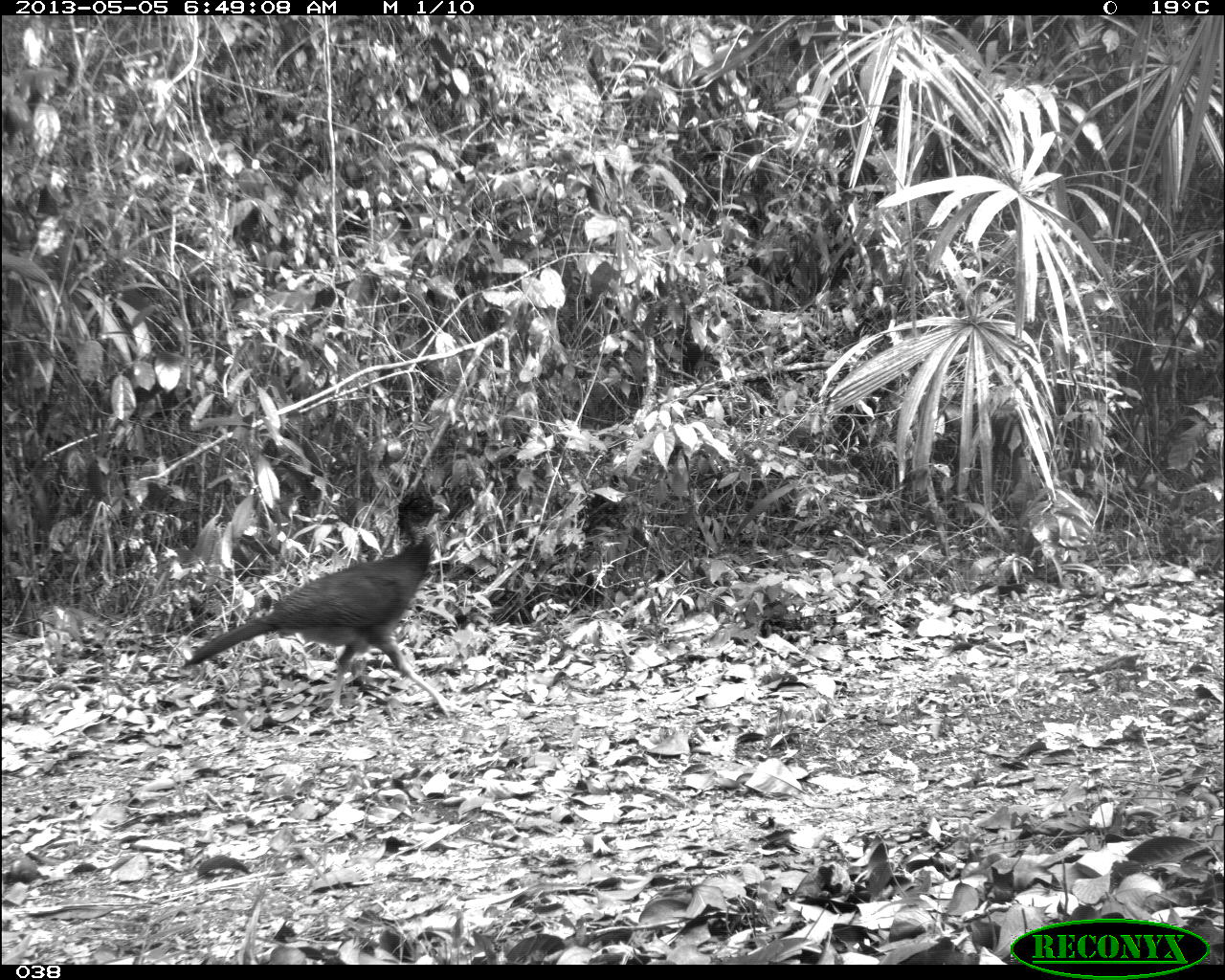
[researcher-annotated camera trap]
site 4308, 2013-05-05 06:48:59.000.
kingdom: Animalia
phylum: Chordata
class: Aves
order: Galliformes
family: Cracidae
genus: Crax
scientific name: Crax rubra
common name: great curassow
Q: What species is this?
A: Crax rubra (great curassow).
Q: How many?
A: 1.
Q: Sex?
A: Female.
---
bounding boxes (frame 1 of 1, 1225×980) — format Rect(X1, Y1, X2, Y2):
crax rubra: Rect(180, 489, 468, 713)